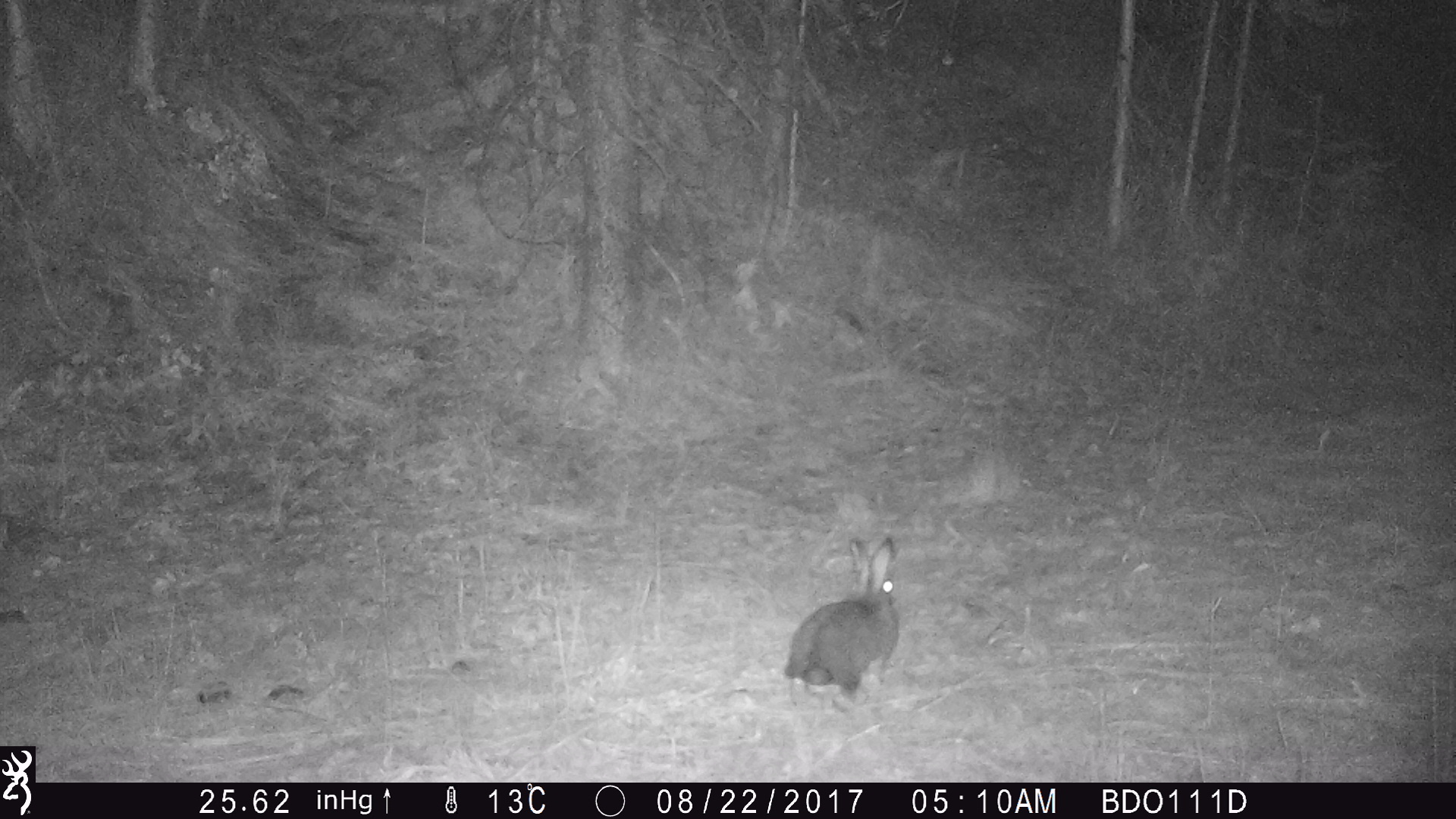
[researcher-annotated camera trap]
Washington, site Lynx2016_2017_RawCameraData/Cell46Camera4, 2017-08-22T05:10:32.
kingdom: Animalia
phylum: Chordata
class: Mammalia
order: Lagomorpha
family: Leporidae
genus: Lepus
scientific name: Lepus americanus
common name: snowshoe hare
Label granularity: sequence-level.